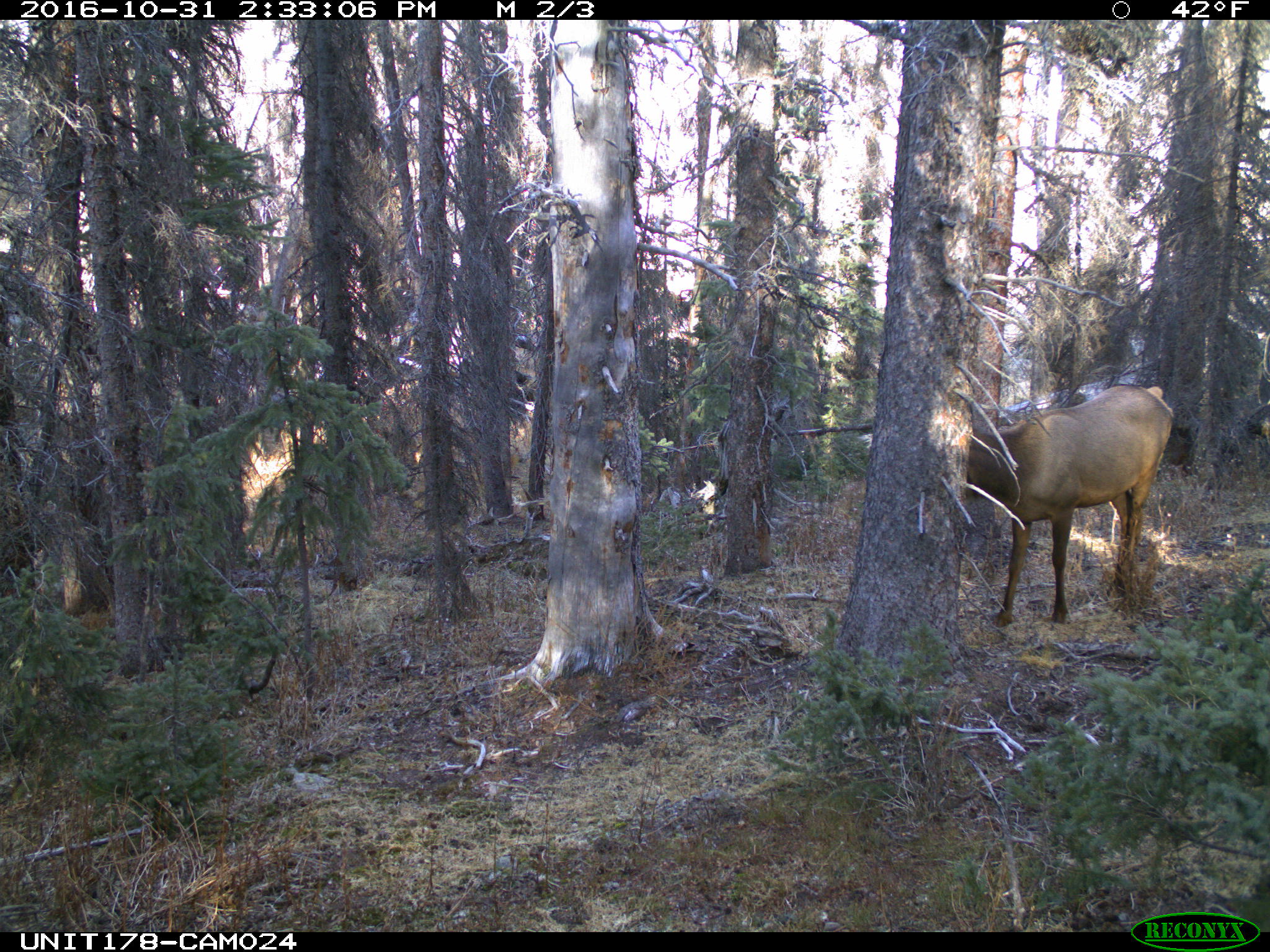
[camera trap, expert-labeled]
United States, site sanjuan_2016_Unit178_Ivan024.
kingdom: Animalia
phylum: Chordata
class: Mammalia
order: Artiodactyla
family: Cervidae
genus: Cervus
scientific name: Cervus elaphus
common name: red deer